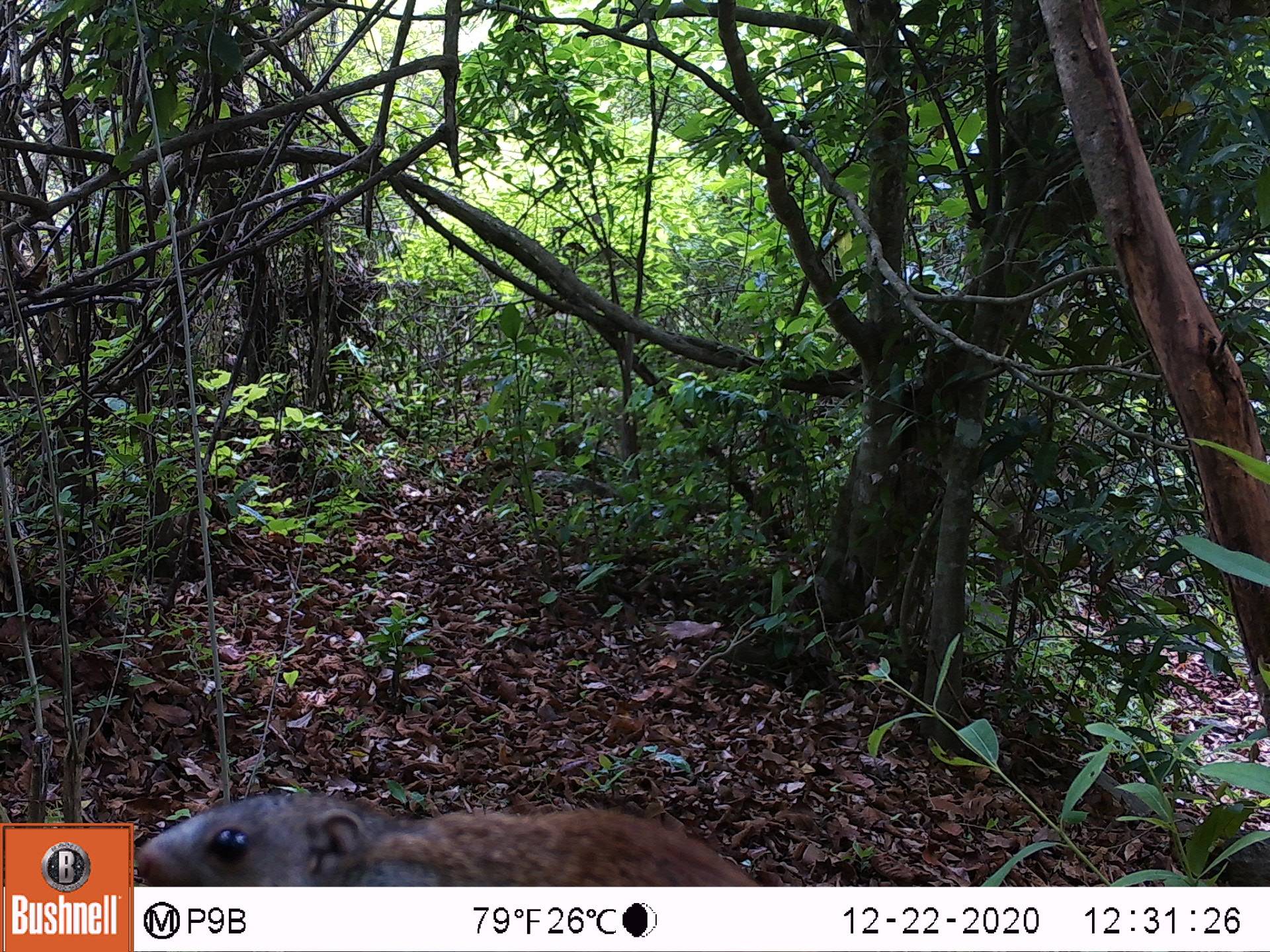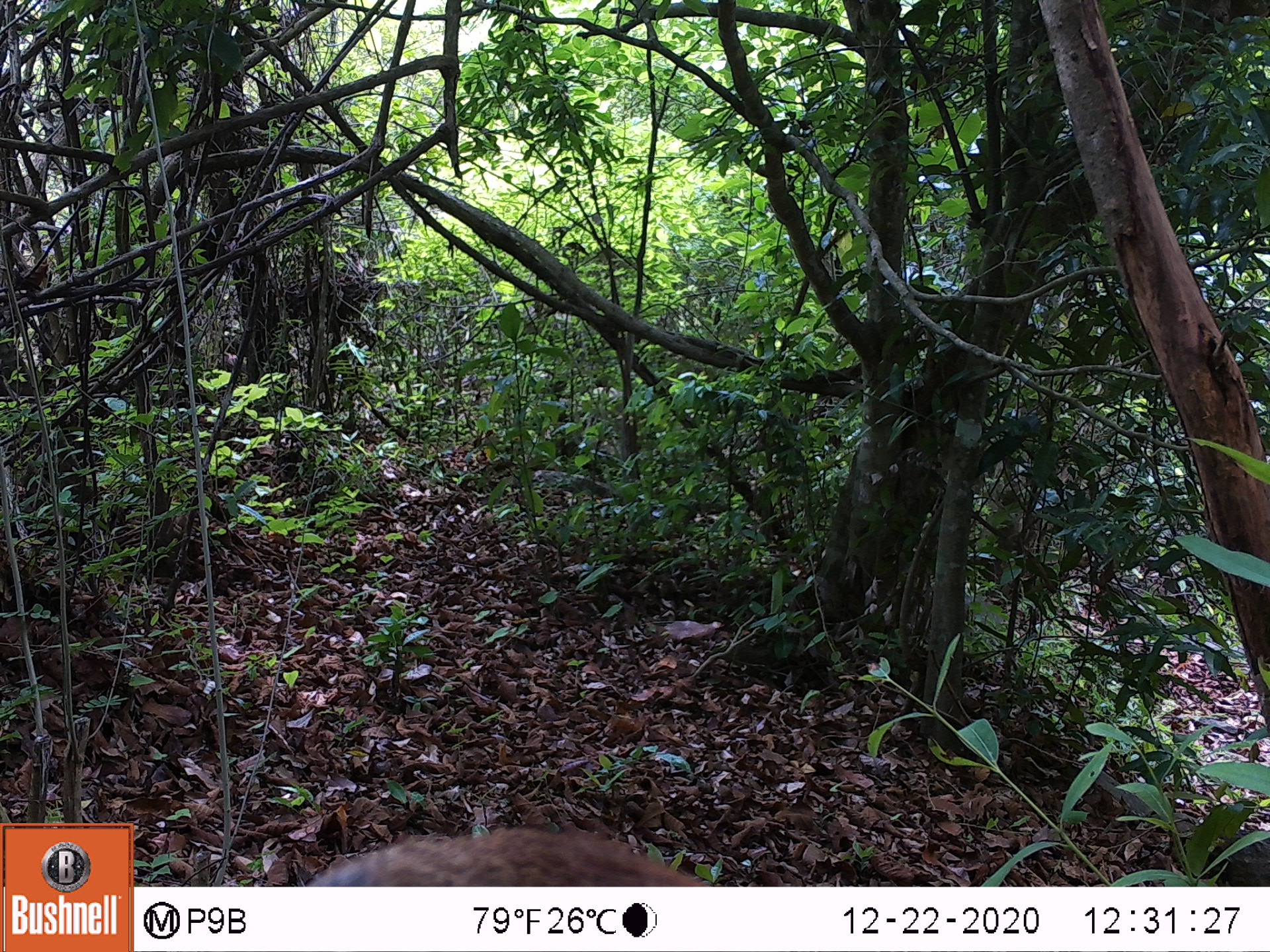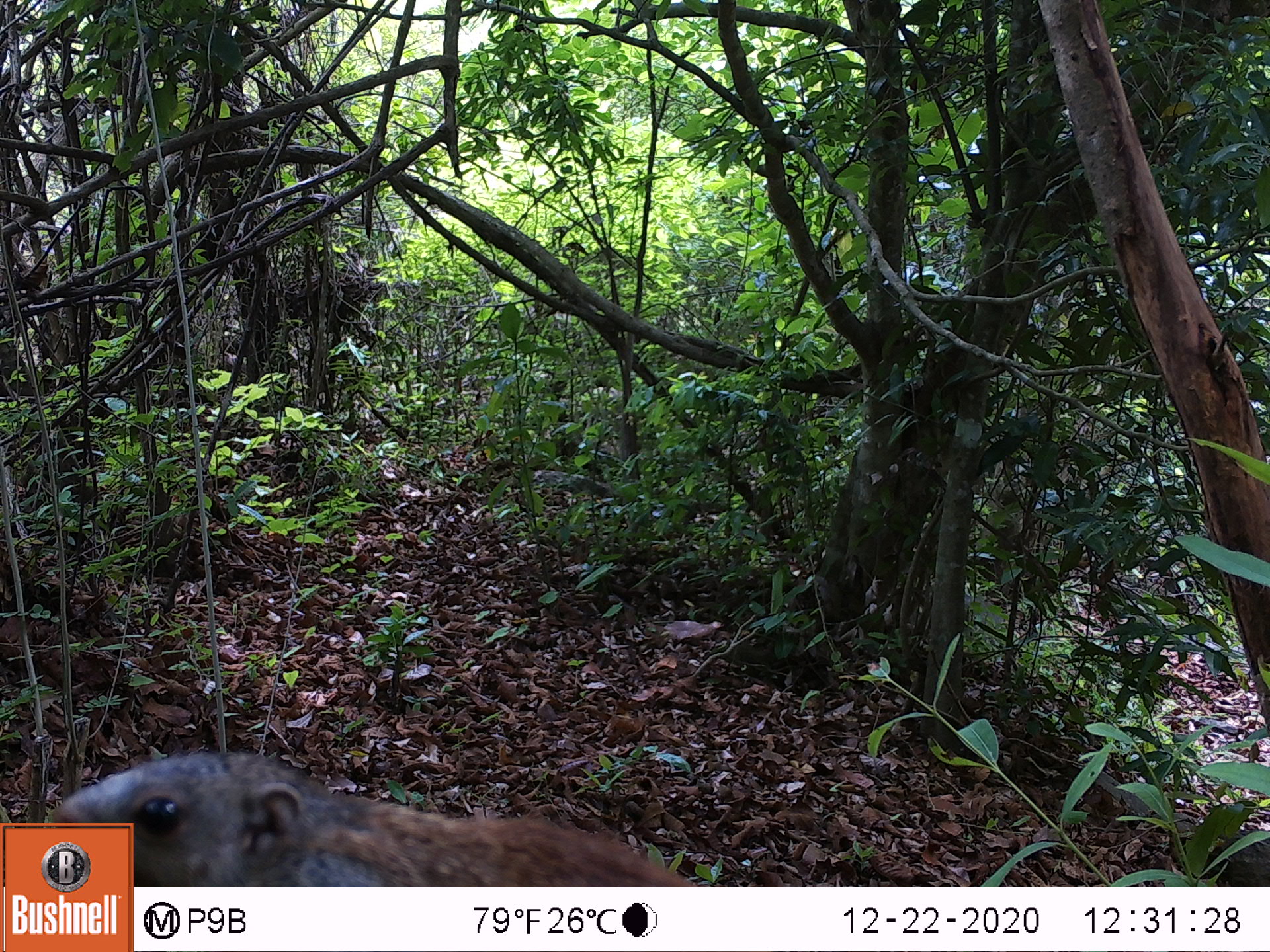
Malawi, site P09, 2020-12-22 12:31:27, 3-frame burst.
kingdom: Animalia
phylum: Chordata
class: Mammalia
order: Rodentia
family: Sciuridae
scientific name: Sciuridae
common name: squirrel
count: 1